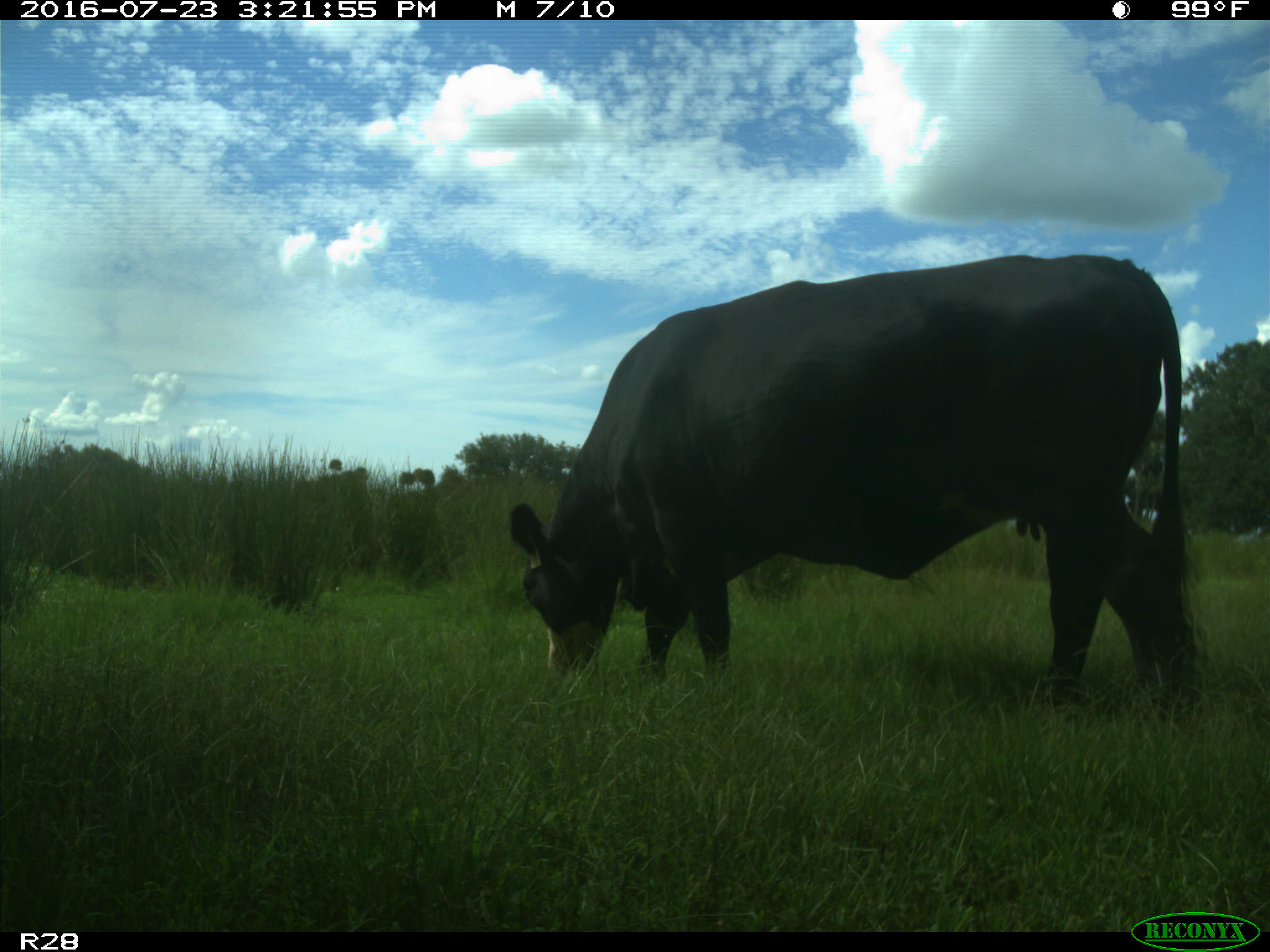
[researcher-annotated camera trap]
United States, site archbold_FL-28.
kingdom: Animalia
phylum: Chordata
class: Mammalia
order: Artiodactyla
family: Bovidae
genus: Bos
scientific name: Bos taurus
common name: domestic cow